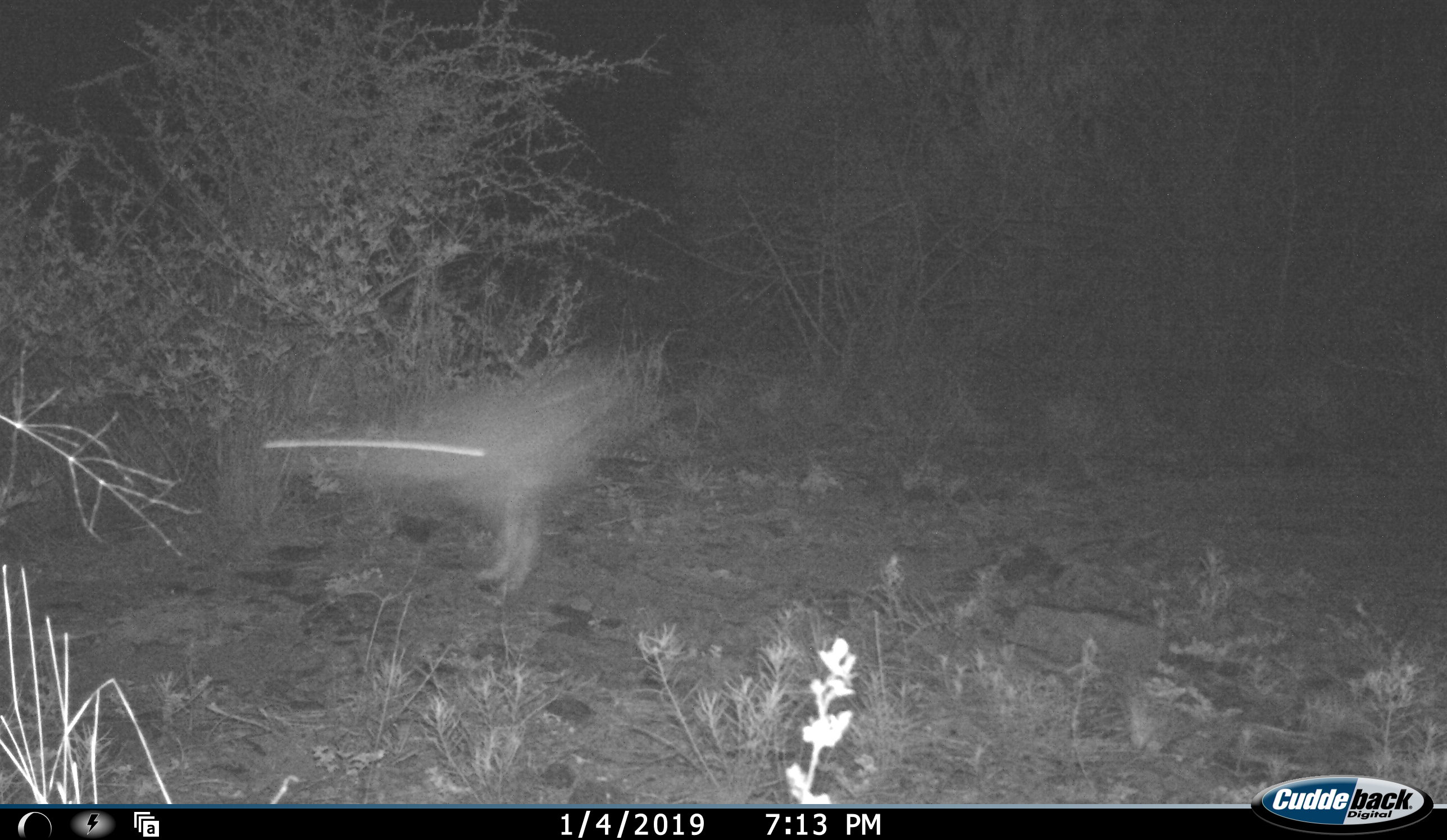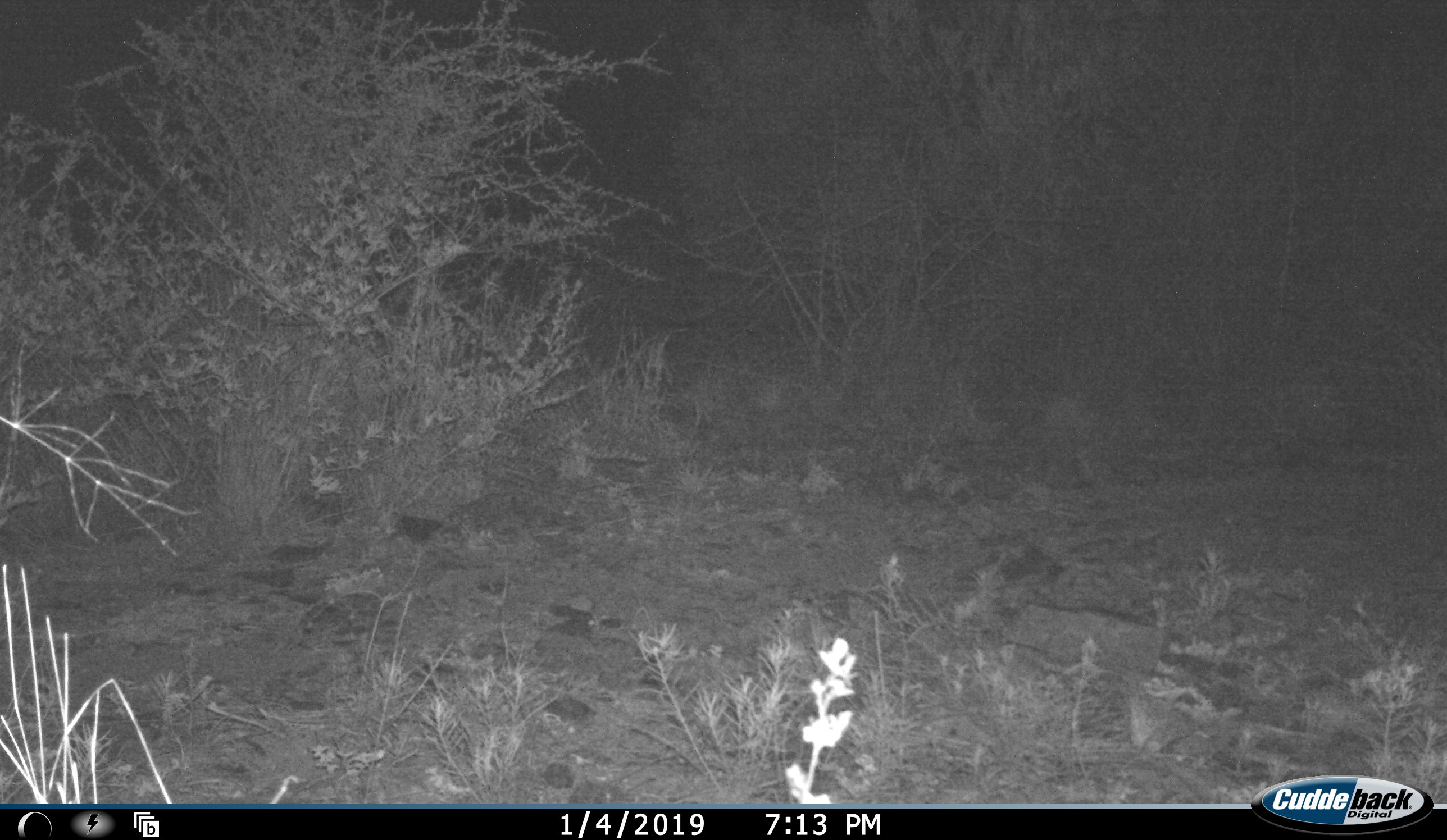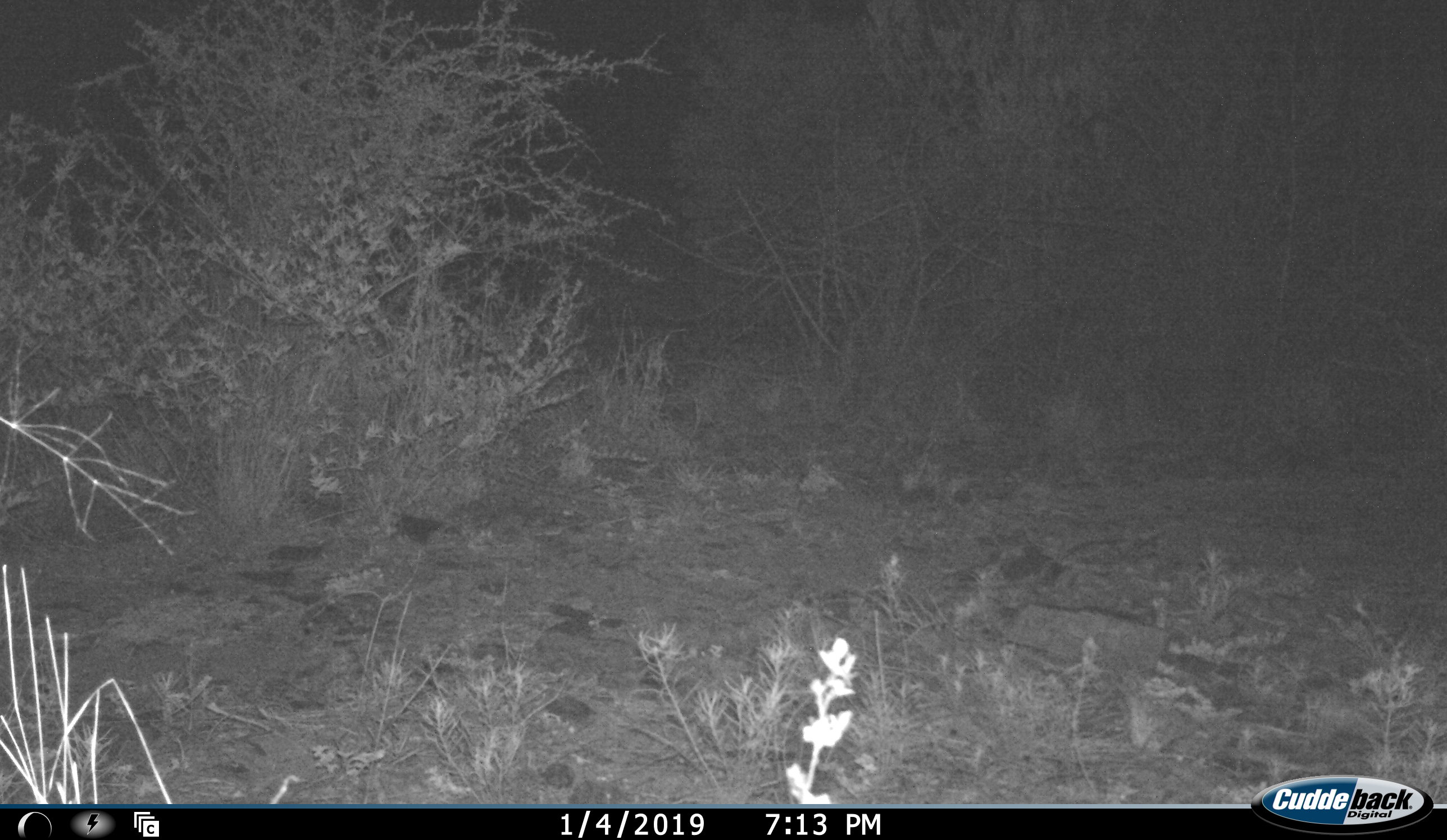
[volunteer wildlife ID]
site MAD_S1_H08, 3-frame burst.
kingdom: Animalia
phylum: Chordata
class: Aves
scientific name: Aves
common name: bird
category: birdother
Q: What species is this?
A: Birdother (bird) (Aves).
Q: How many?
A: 1.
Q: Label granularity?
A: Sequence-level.